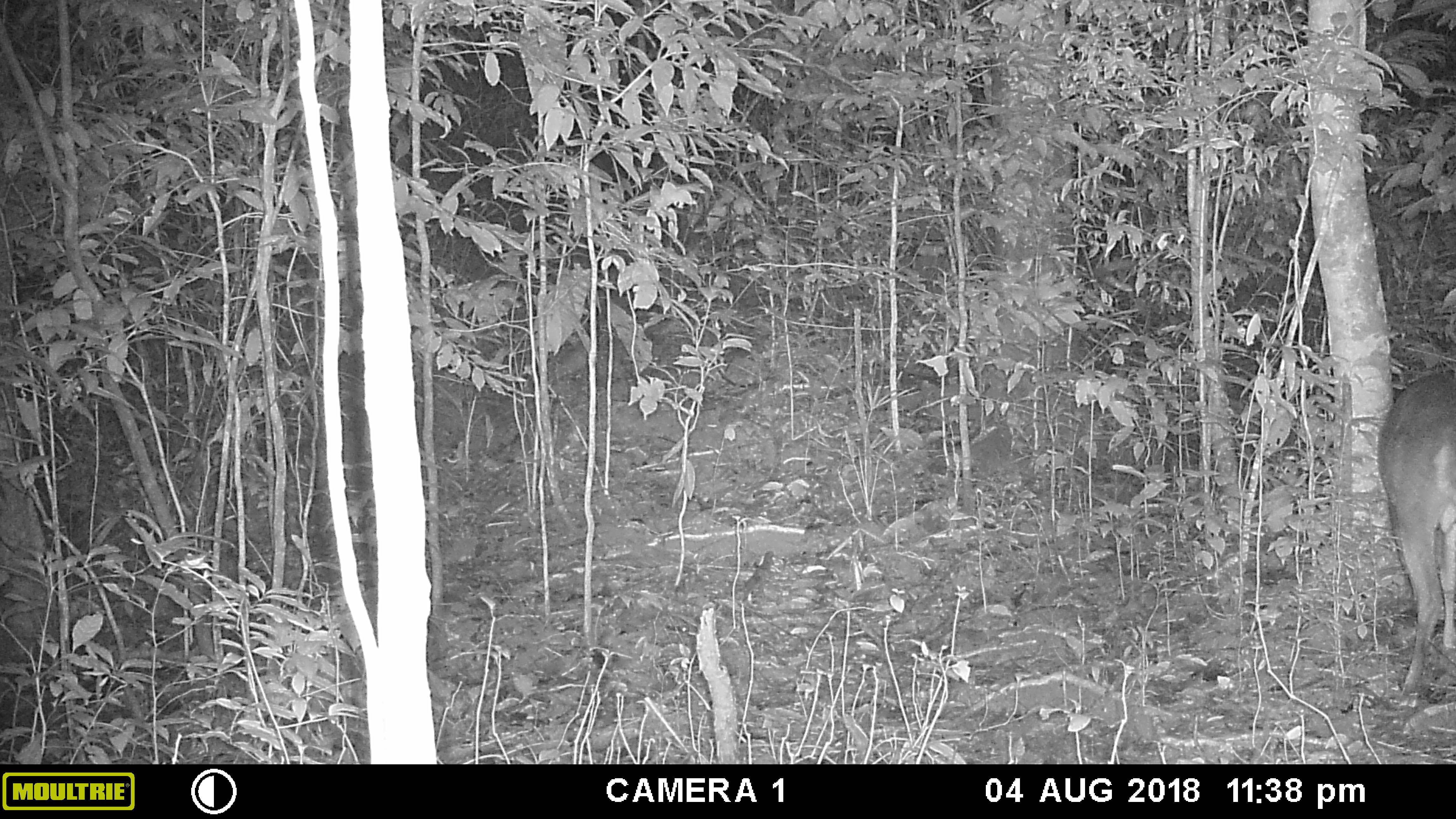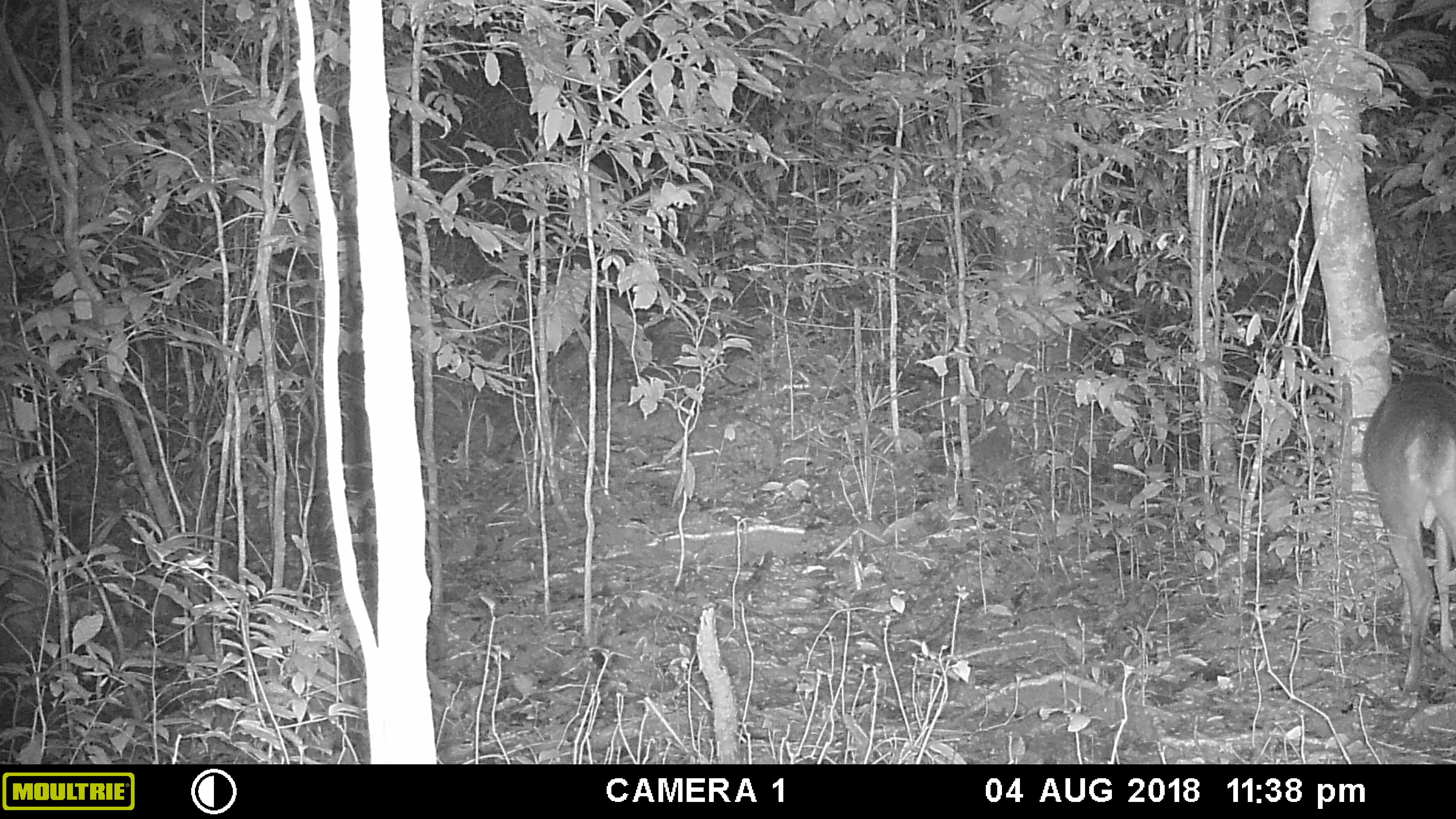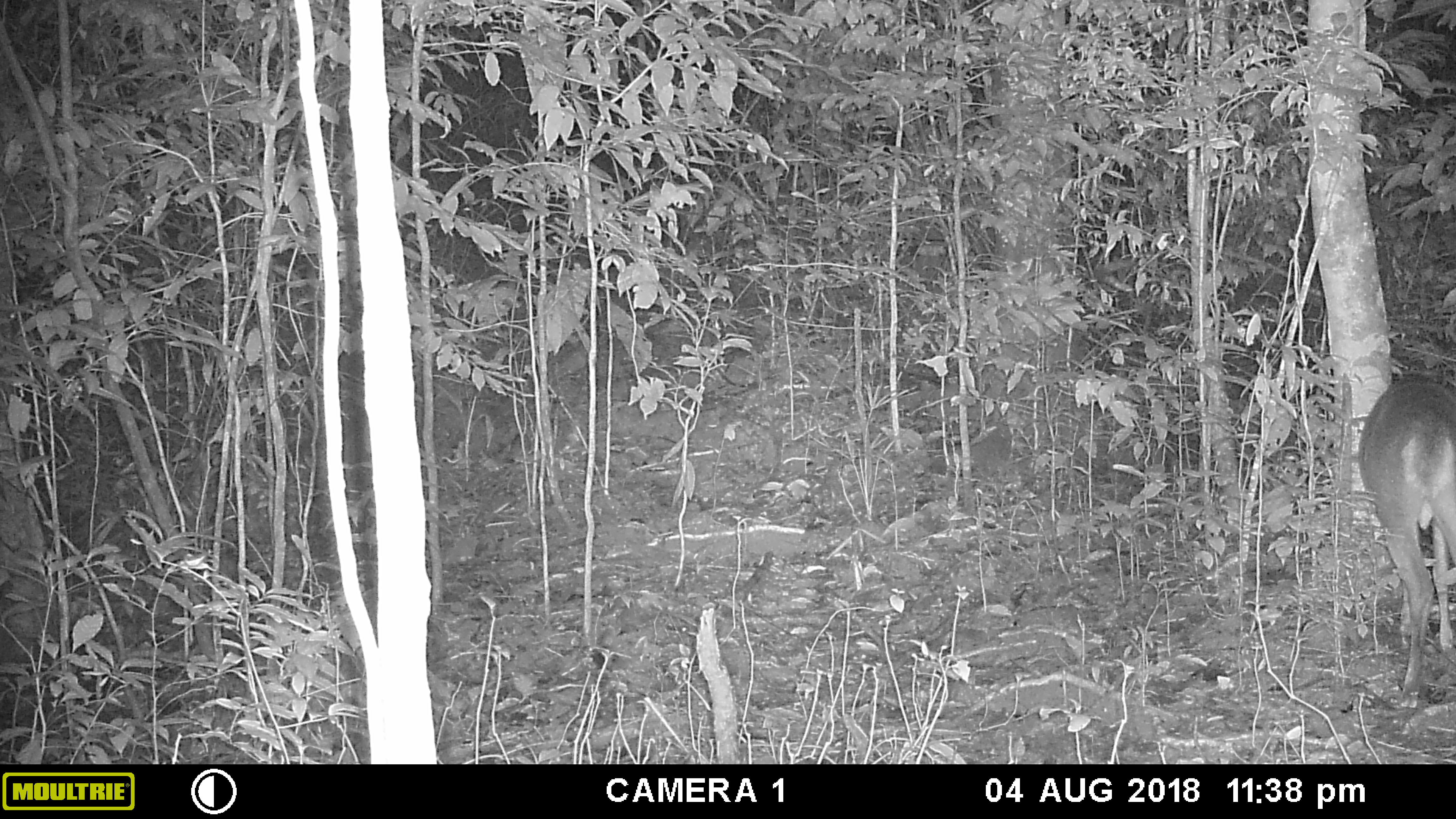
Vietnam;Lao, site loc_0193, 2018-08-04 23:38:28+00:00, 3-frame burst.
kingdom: Animalia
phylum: Chordata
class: Mammalia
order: Artiodactyla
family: Cervidae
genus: Muntiacus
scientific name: Muntiacus vuquangensis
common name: large-antlered muntjac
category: large antlered muntjac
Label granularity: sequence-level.